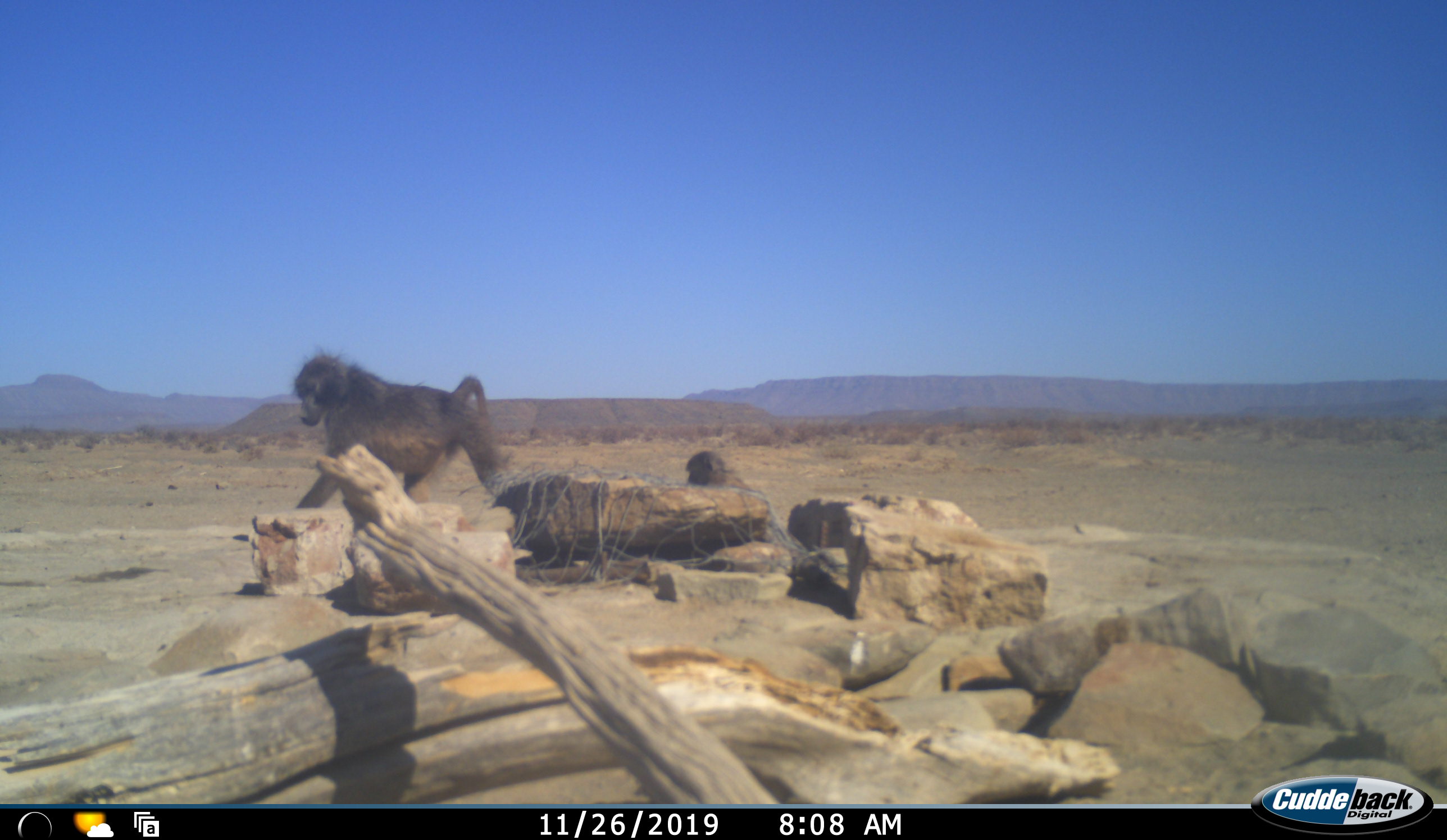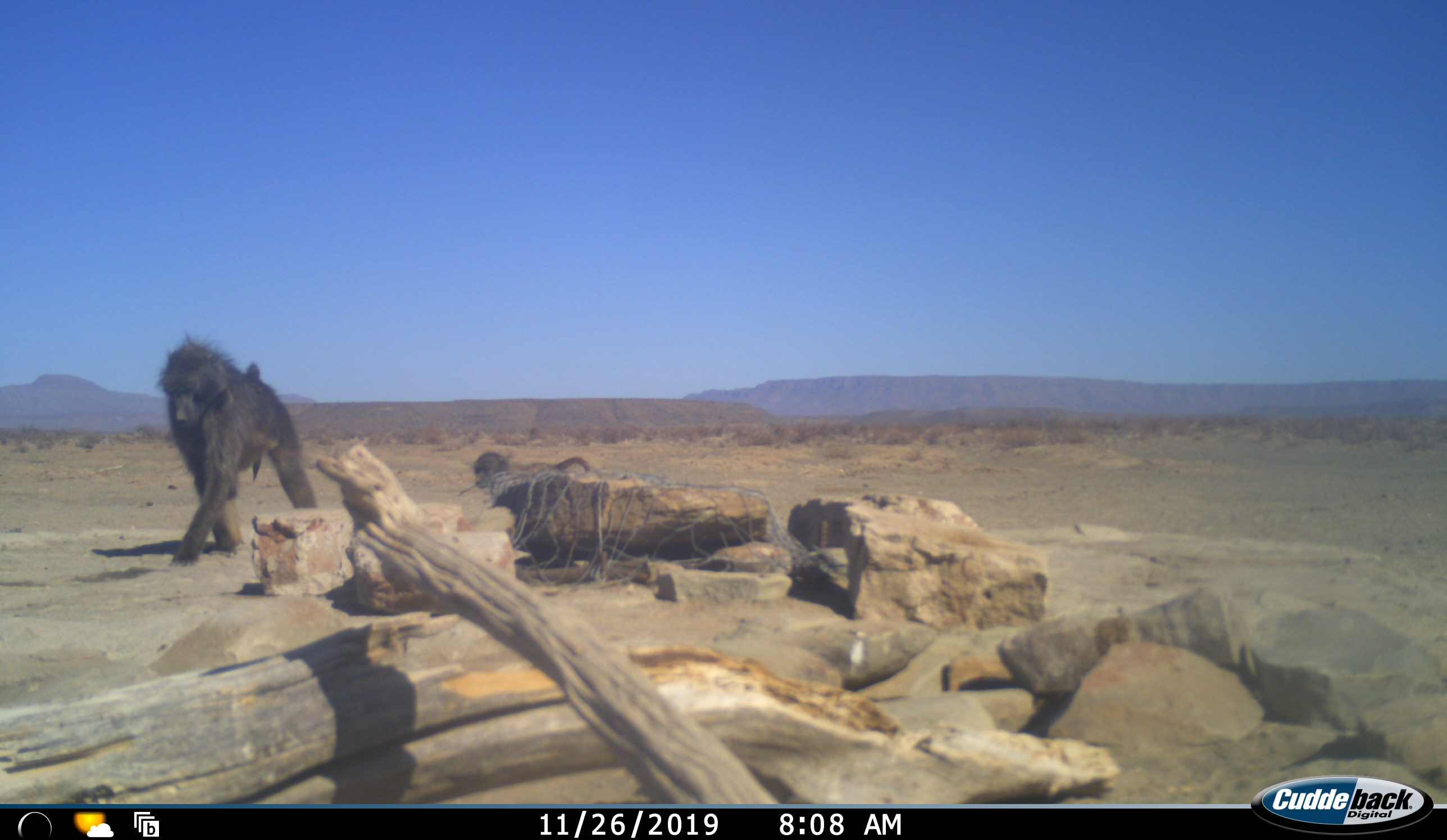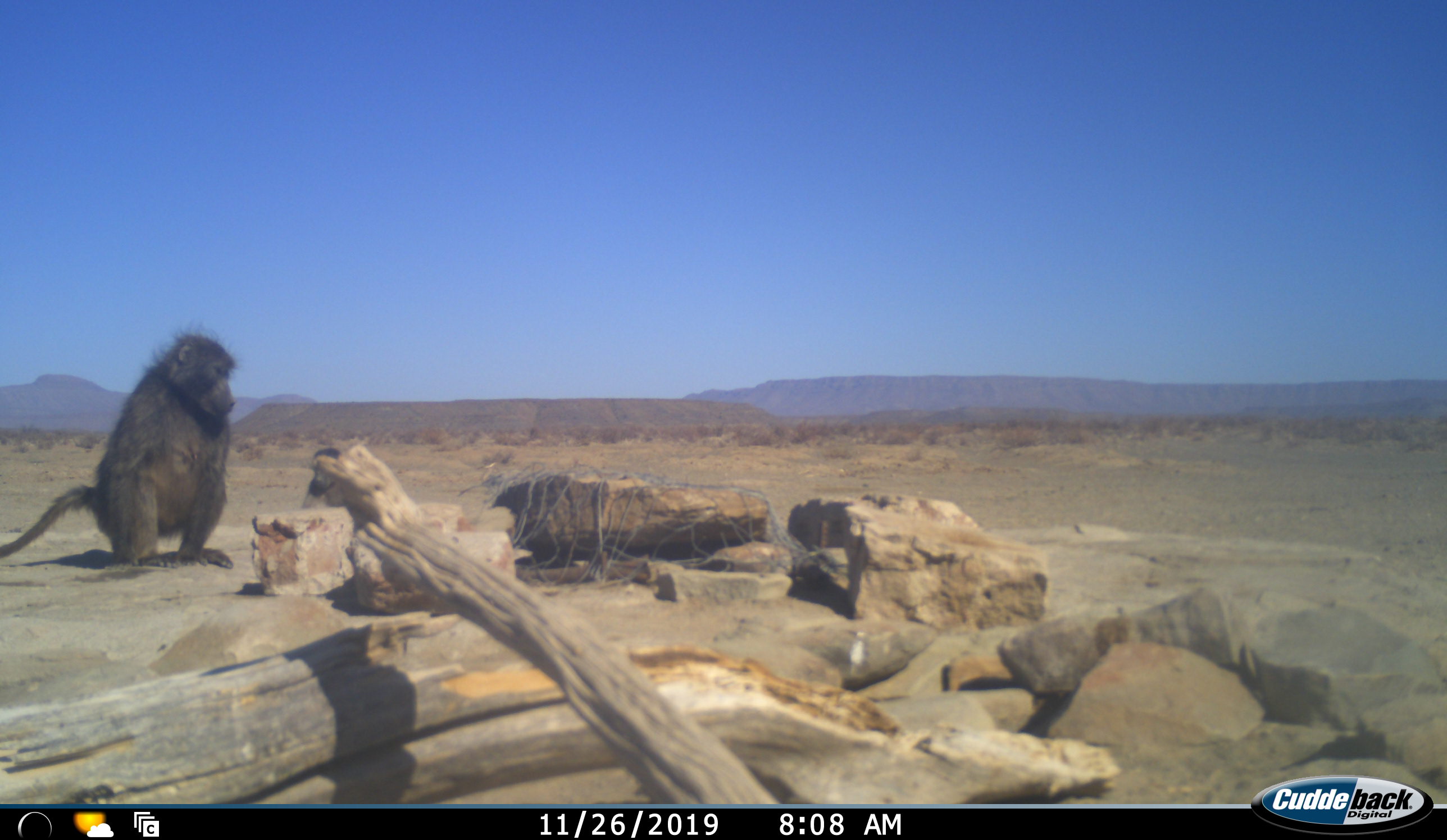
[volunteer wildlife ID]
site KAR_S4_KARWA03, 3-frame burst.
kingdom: Animalia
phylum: Chordata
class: Mammalia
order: Primates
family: Cercopithecidae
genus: Papio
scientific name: Papio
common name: baboon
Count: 2.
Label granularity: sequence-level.